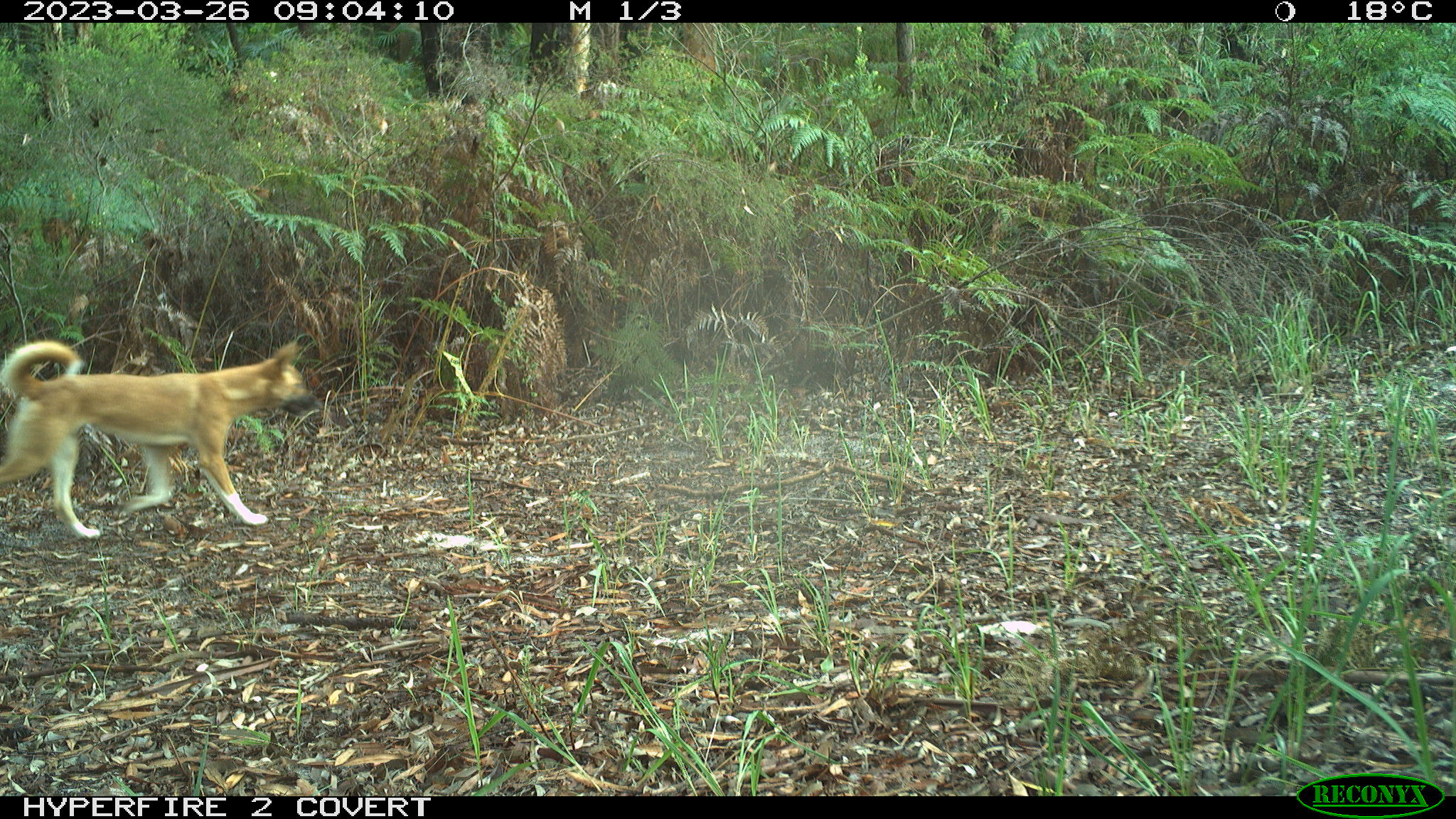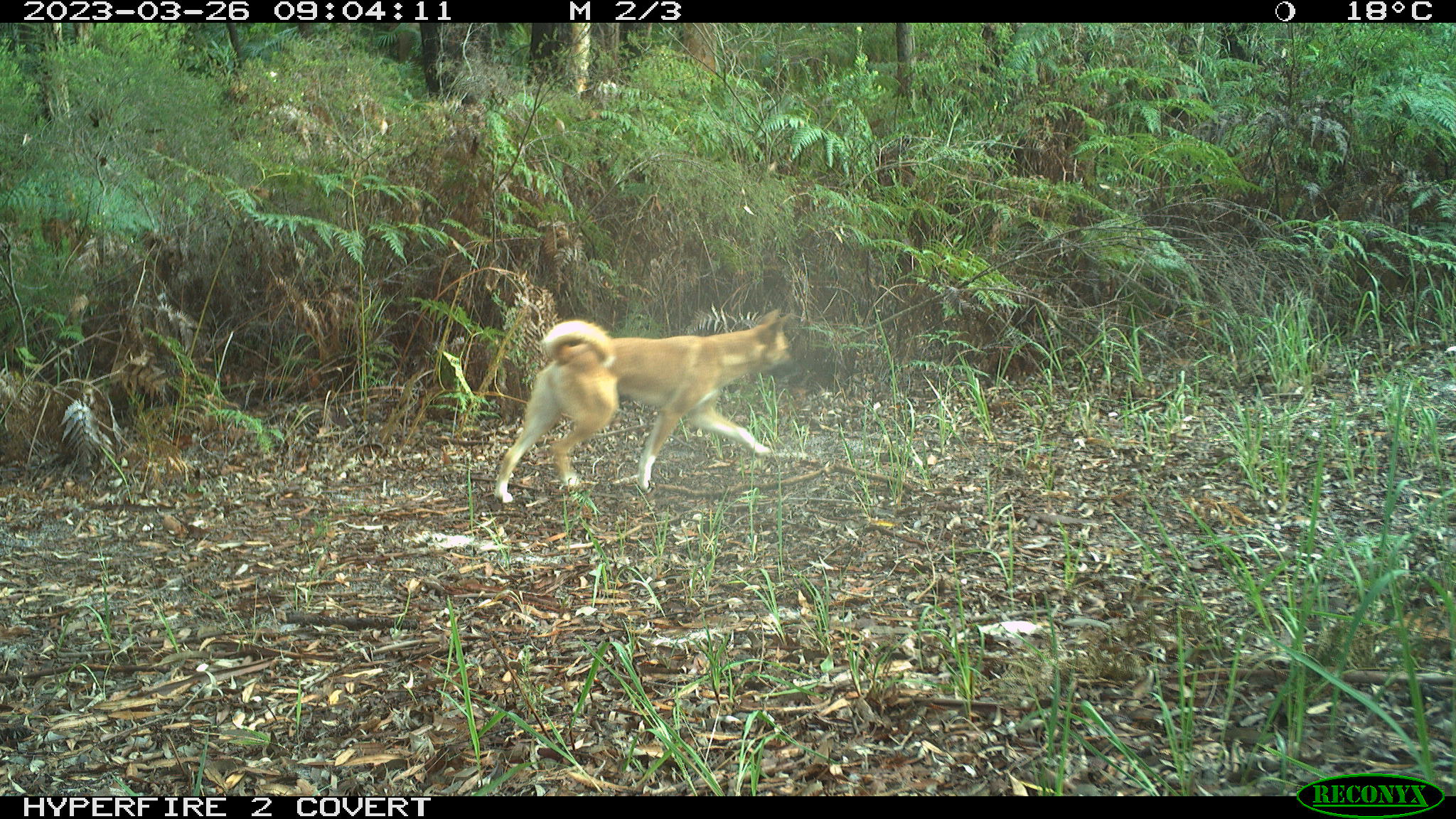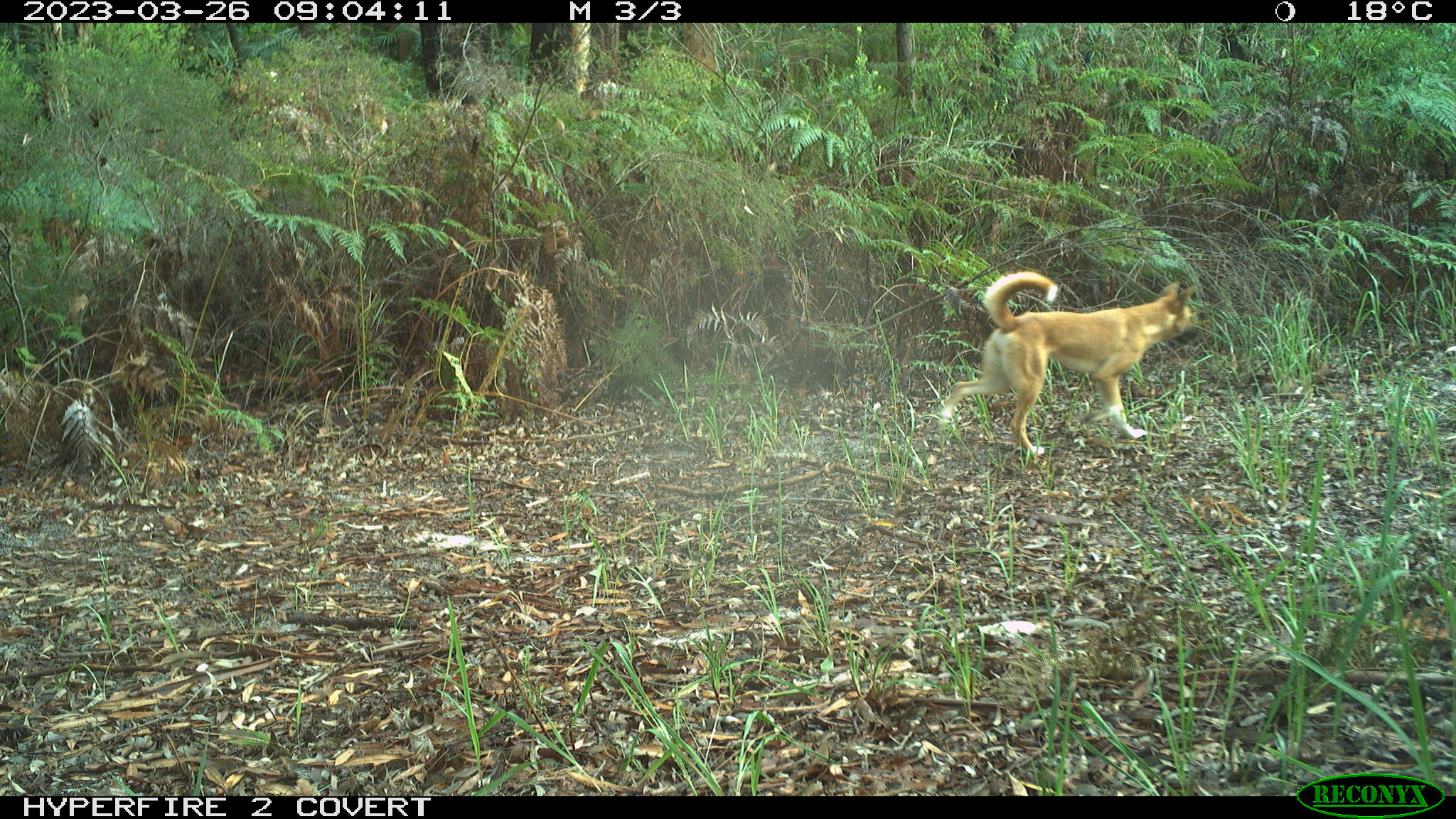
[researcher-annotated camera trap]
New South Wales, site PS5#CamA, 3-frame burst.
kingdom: Animalia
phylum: Chordata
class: Mammalia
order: Carnivora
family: Canidae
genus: Canis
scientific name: Canis familiaris dingo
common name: dingo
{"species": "dingo (Canis familiaris dingo)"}